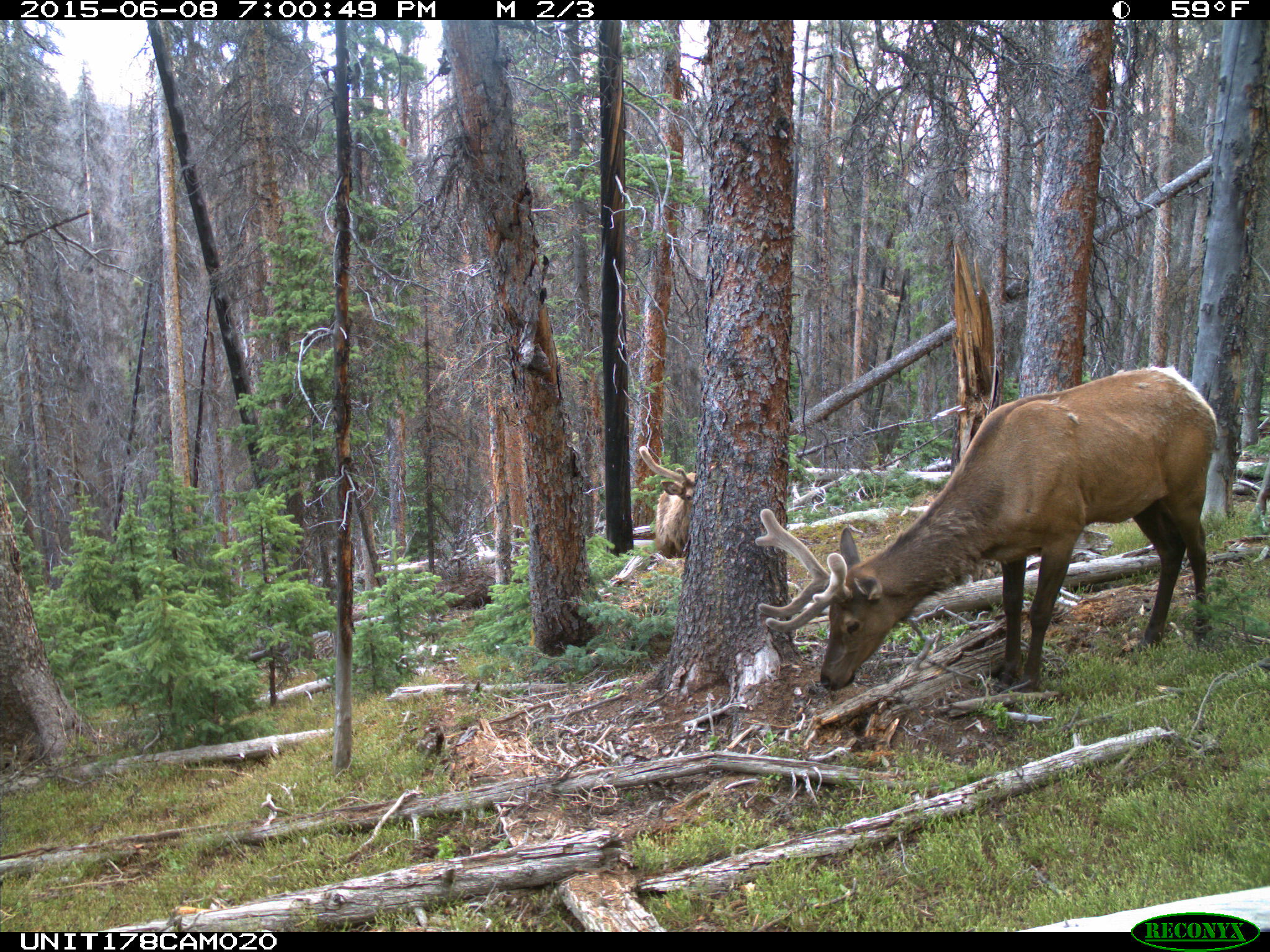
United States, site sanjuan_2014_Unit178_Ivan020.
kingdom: Animalia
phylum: Chordata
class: Mammalia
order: Artiodactyla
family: Cervidae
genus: Cervus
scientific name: Cervus elaphus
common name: red deer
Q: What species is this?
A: Cervus elaphus (red deer).